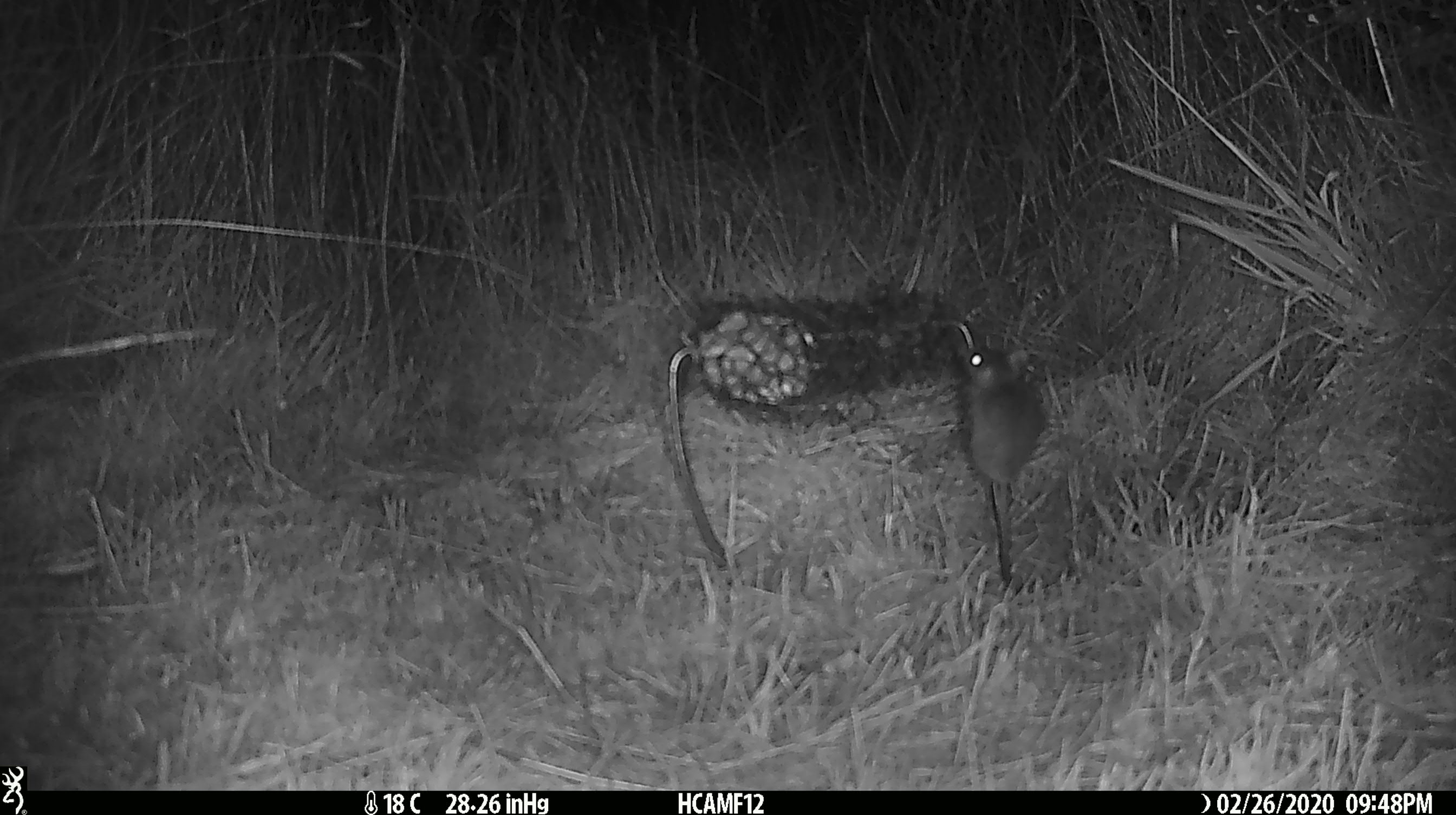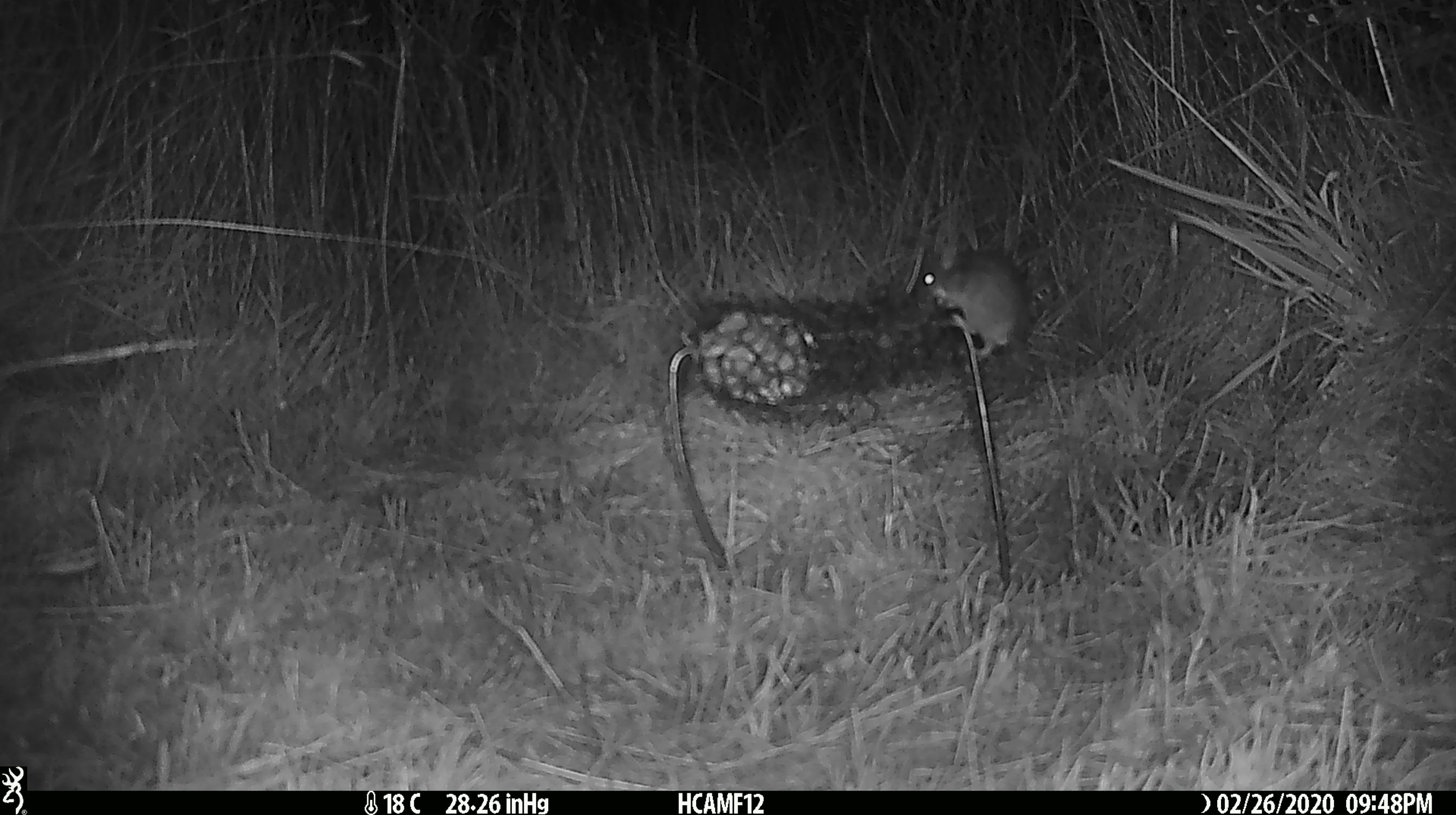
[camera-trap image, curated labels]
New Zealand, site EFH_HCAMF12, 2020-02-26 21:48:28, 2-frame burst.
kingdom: Animalia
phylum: Chordata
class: Mammalia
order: Rodentia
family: Muridae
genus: Mus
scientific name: Mus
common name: mouse